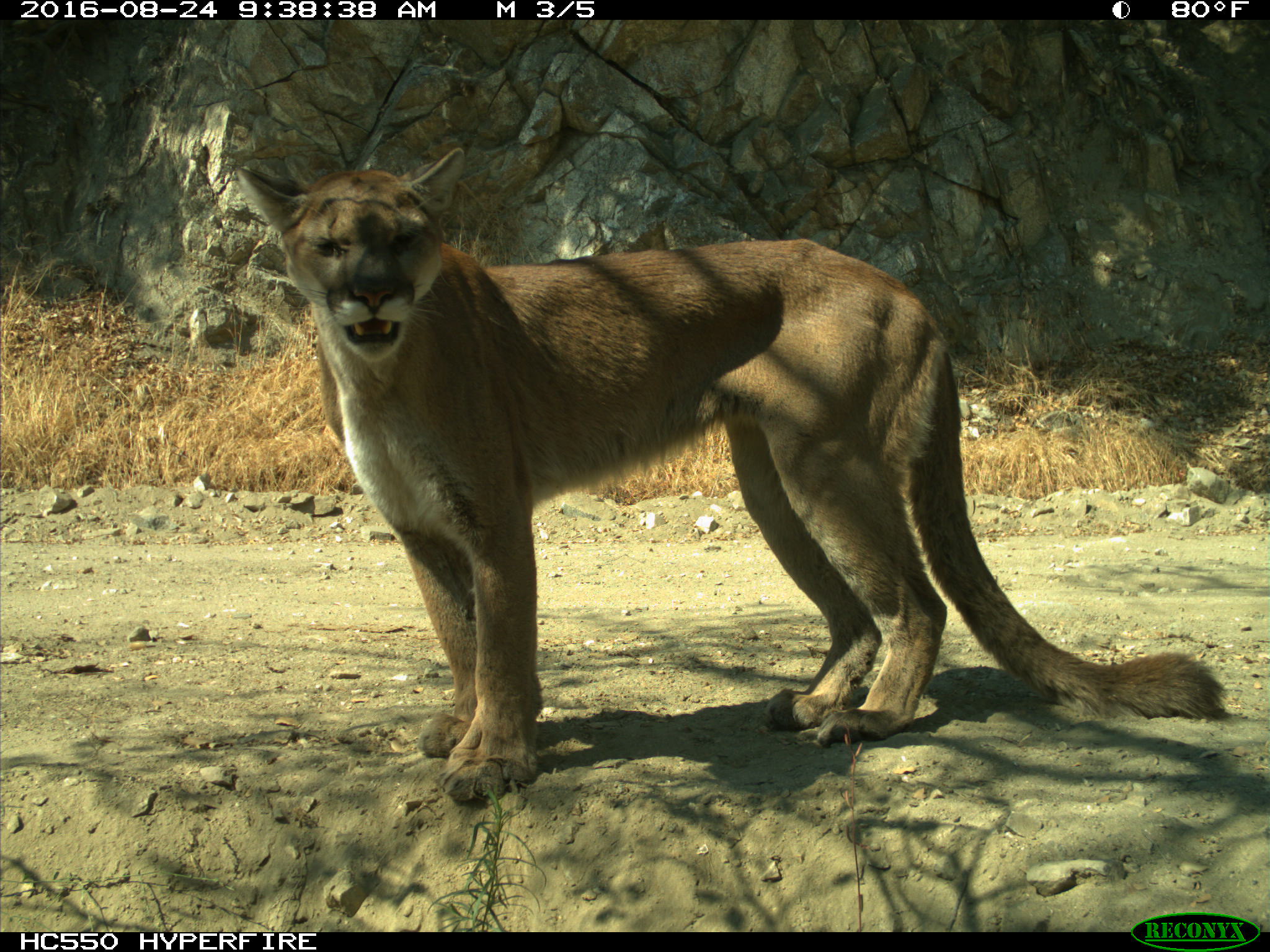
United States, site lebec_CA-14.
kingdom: Animalia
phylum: Chordata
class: Mammalia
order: Carnivora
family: Felidae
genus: Puma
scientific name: Puma concolor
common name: mountain lion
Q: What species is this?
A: Puma concolor (mountain lion).